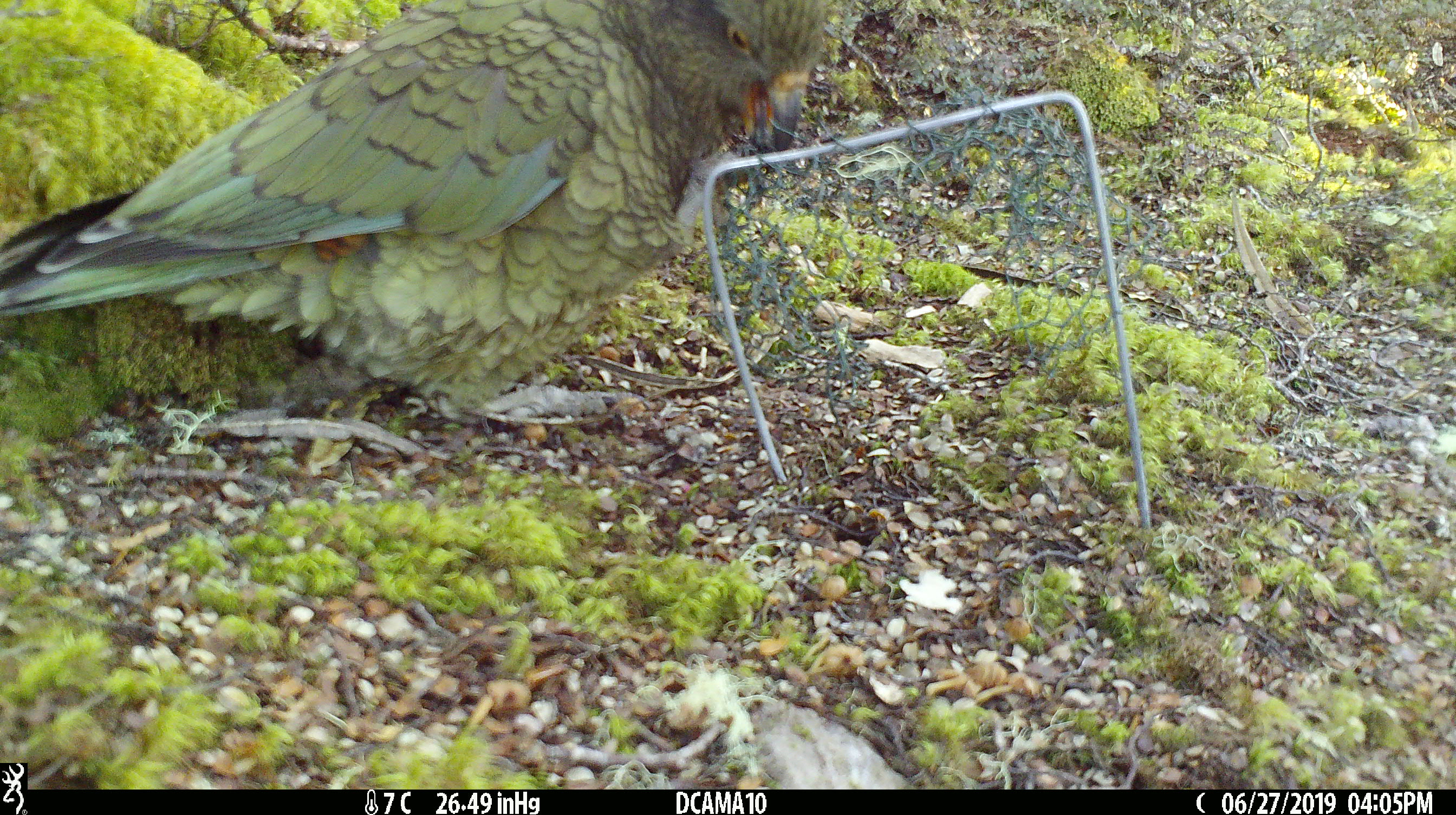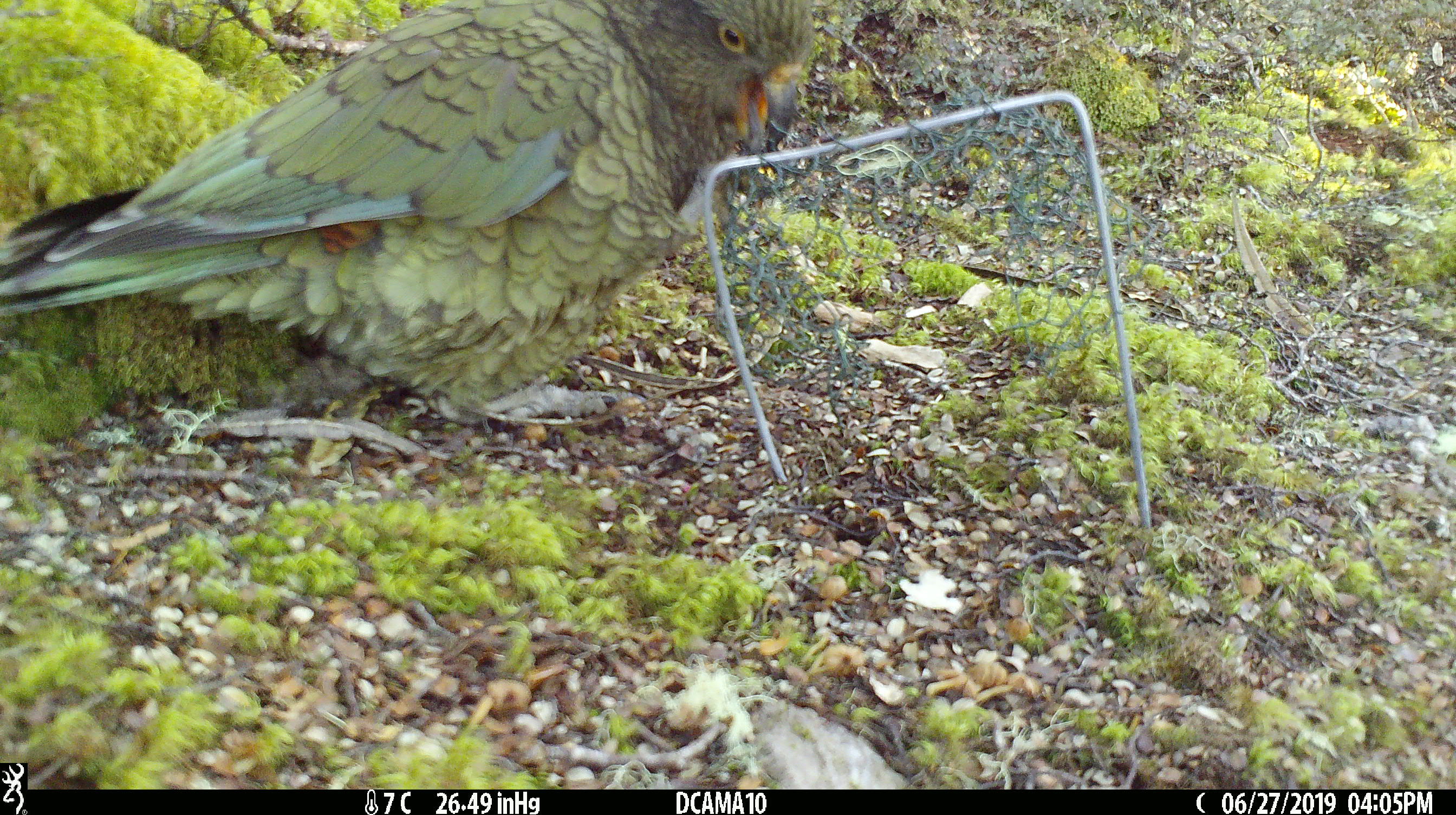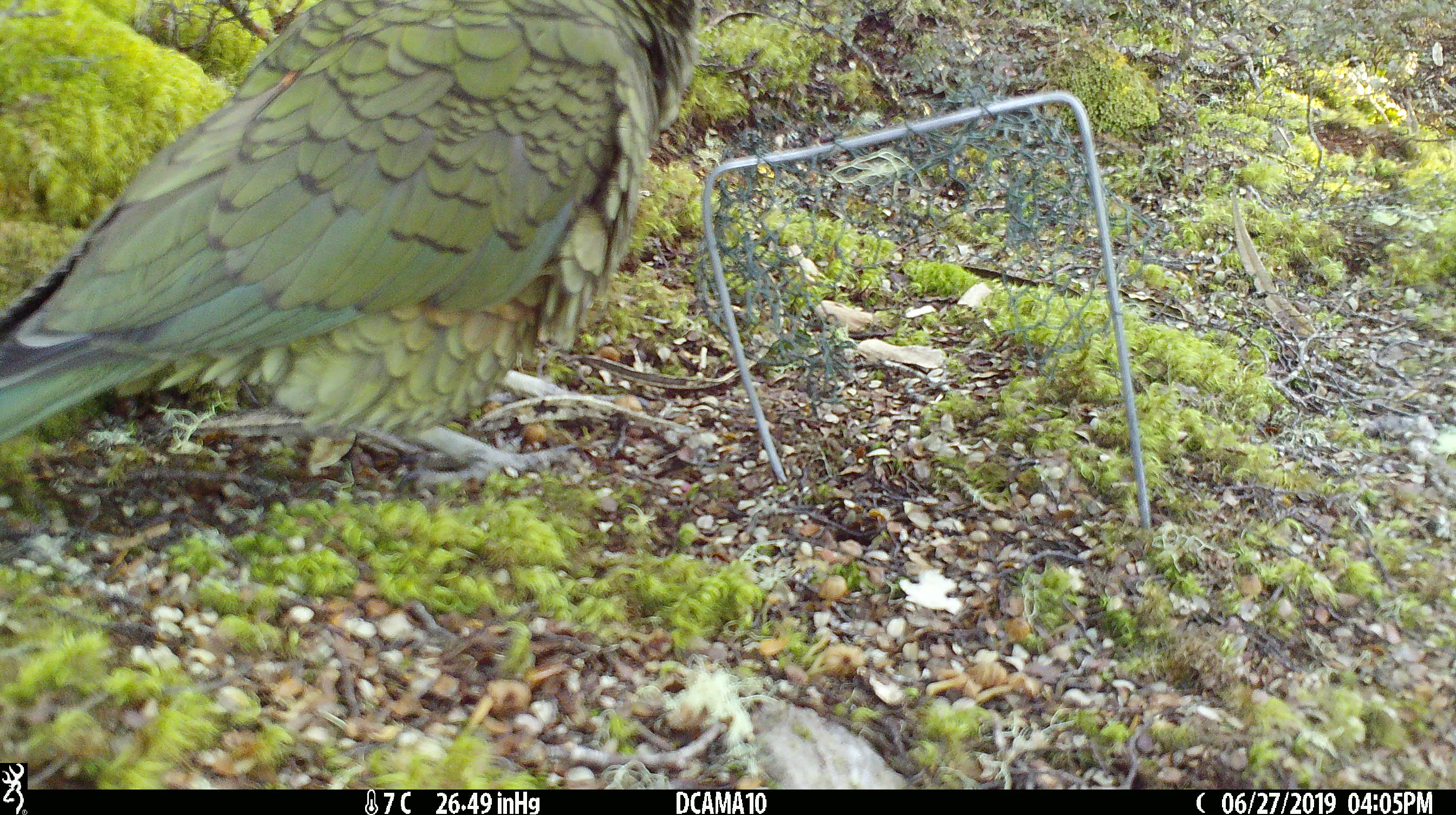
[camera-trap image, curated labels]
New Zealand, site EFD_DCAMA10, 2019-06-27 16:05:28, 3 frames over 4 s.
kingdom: Animalia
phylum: Chordata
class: Aves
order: Psittaciformes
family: Strigopidae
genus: Nestor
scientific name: Nestor notabilis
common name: kea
Kea (Nestor notabilis).